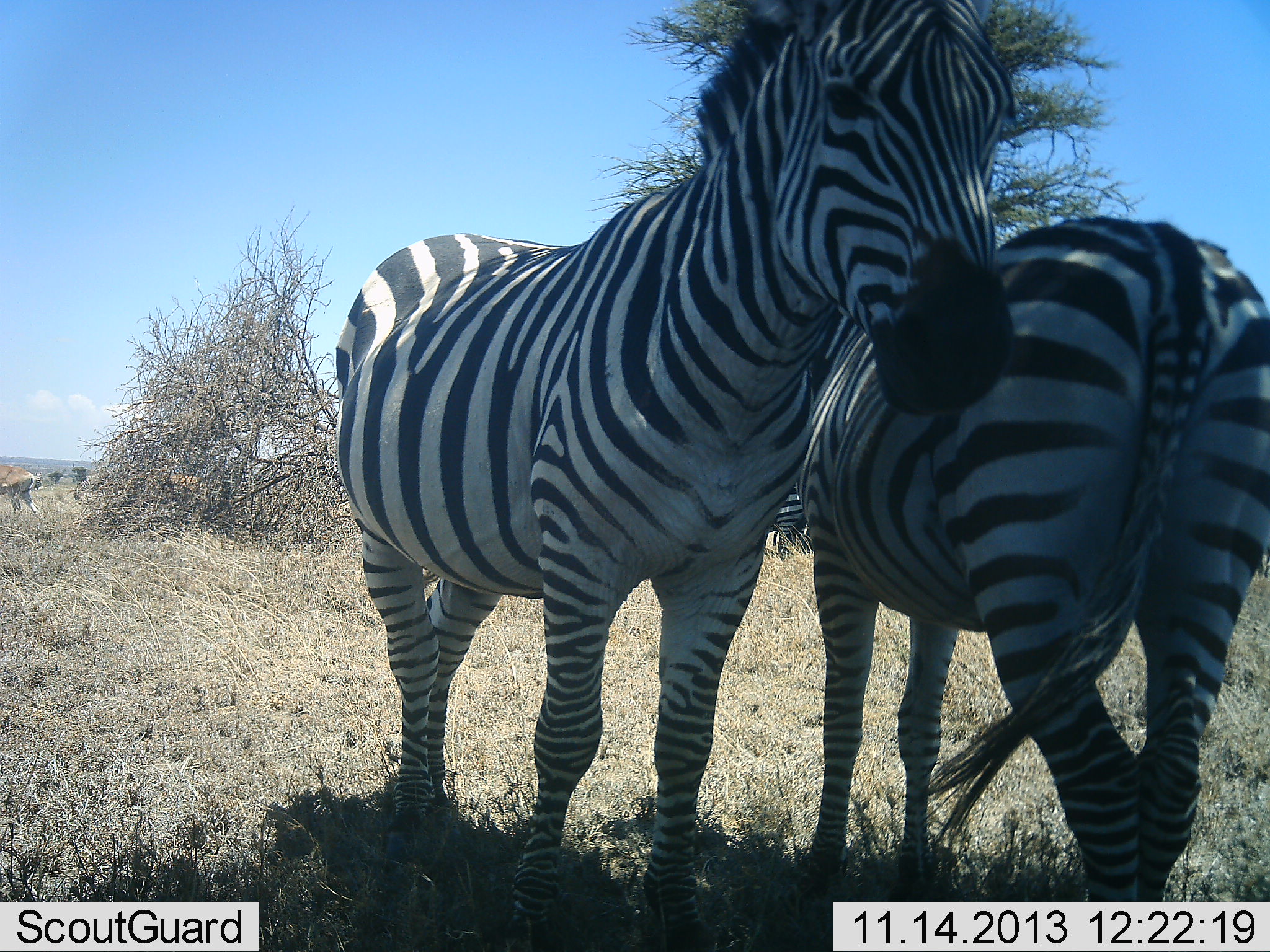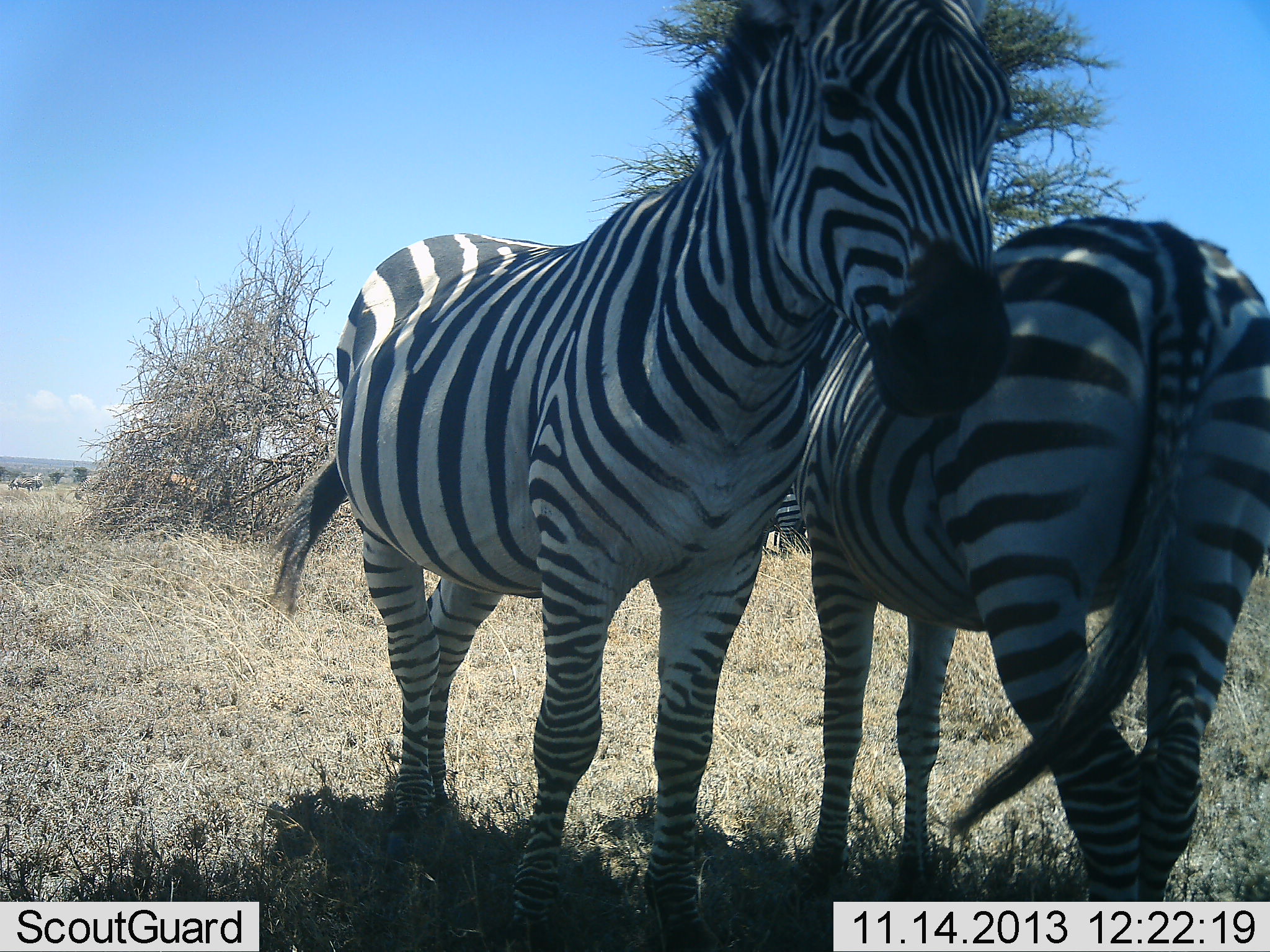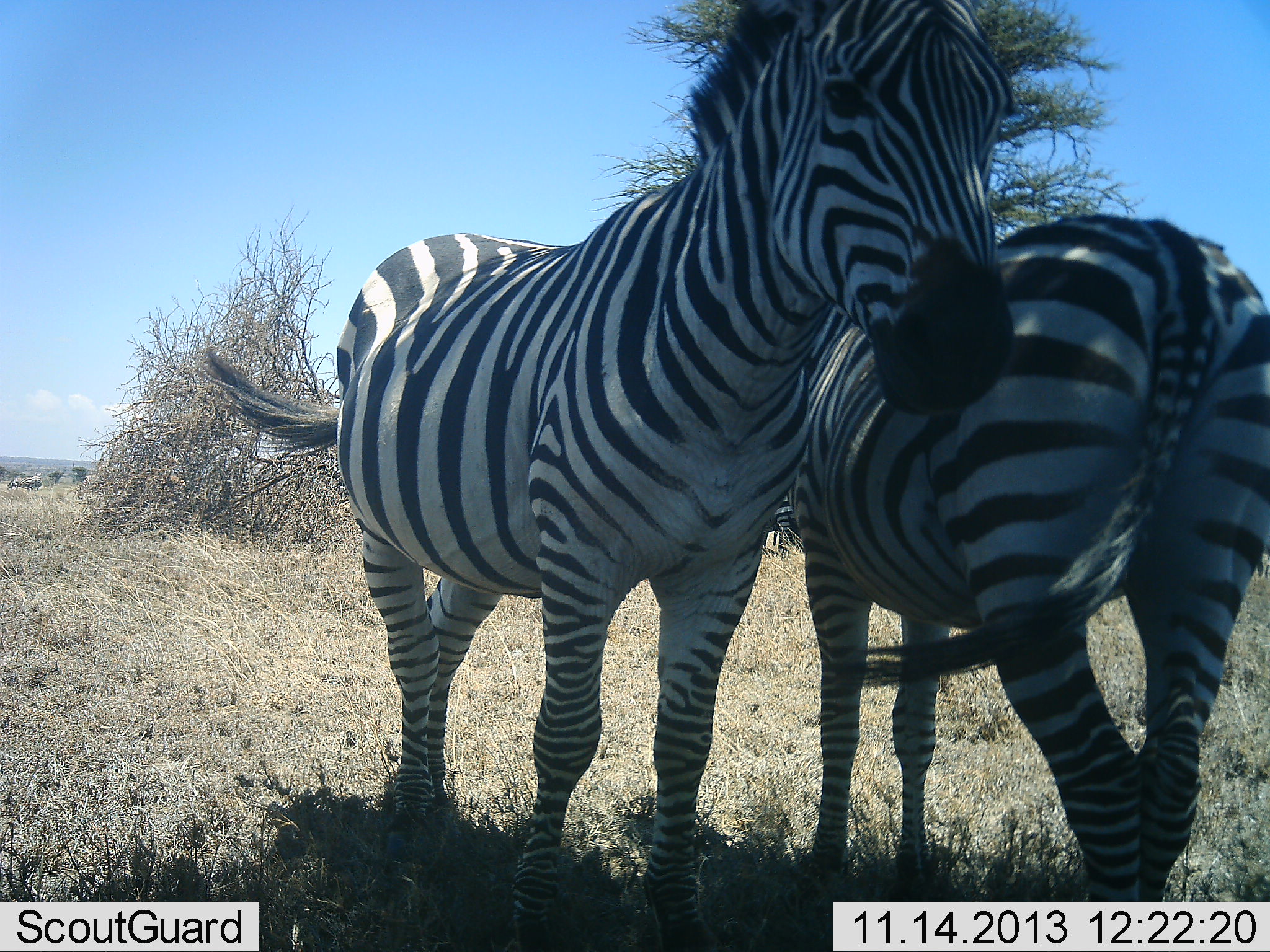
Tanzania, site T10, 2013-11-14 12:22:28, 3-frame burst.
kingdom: Animalia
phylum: Chordata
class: Mammalia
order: Perissodactyla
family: Equidae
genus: Equus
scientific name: Equus quagga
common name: plains zebra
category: zebra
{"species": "zebra (plains zebra) (Equus quagga)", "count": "2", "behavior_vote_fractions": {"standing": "81%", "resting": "8%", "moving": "3%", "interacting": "25%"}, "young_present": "0%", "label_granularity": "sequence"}